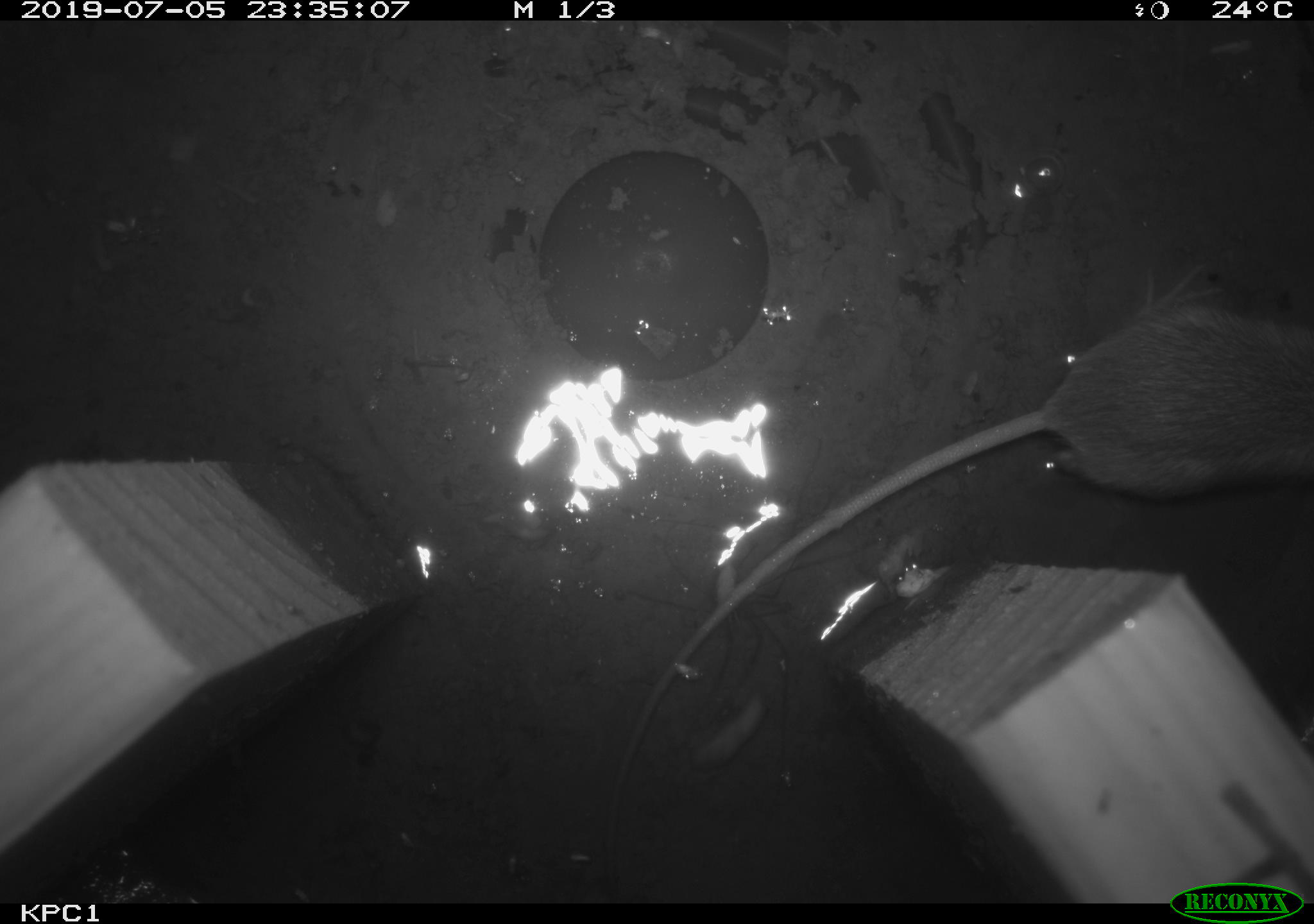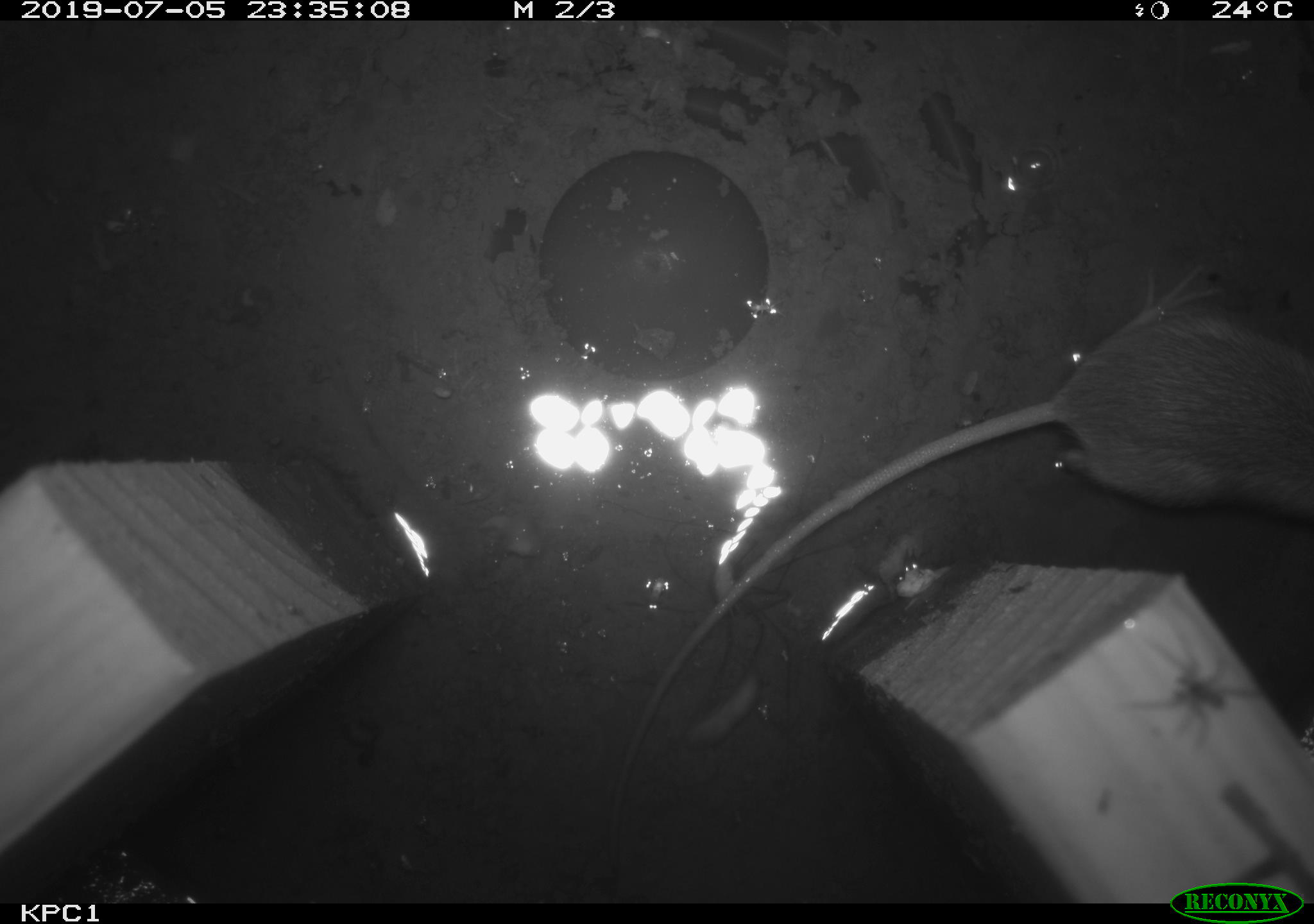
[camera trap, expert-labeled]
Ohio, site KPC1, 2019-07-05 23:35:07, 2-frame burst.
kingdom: Animalia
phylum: Chordata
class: Mammalia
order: Rodentia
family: Zapodidae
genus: Zapus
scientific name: Zapus hudsonius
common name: meadow jumping mouse